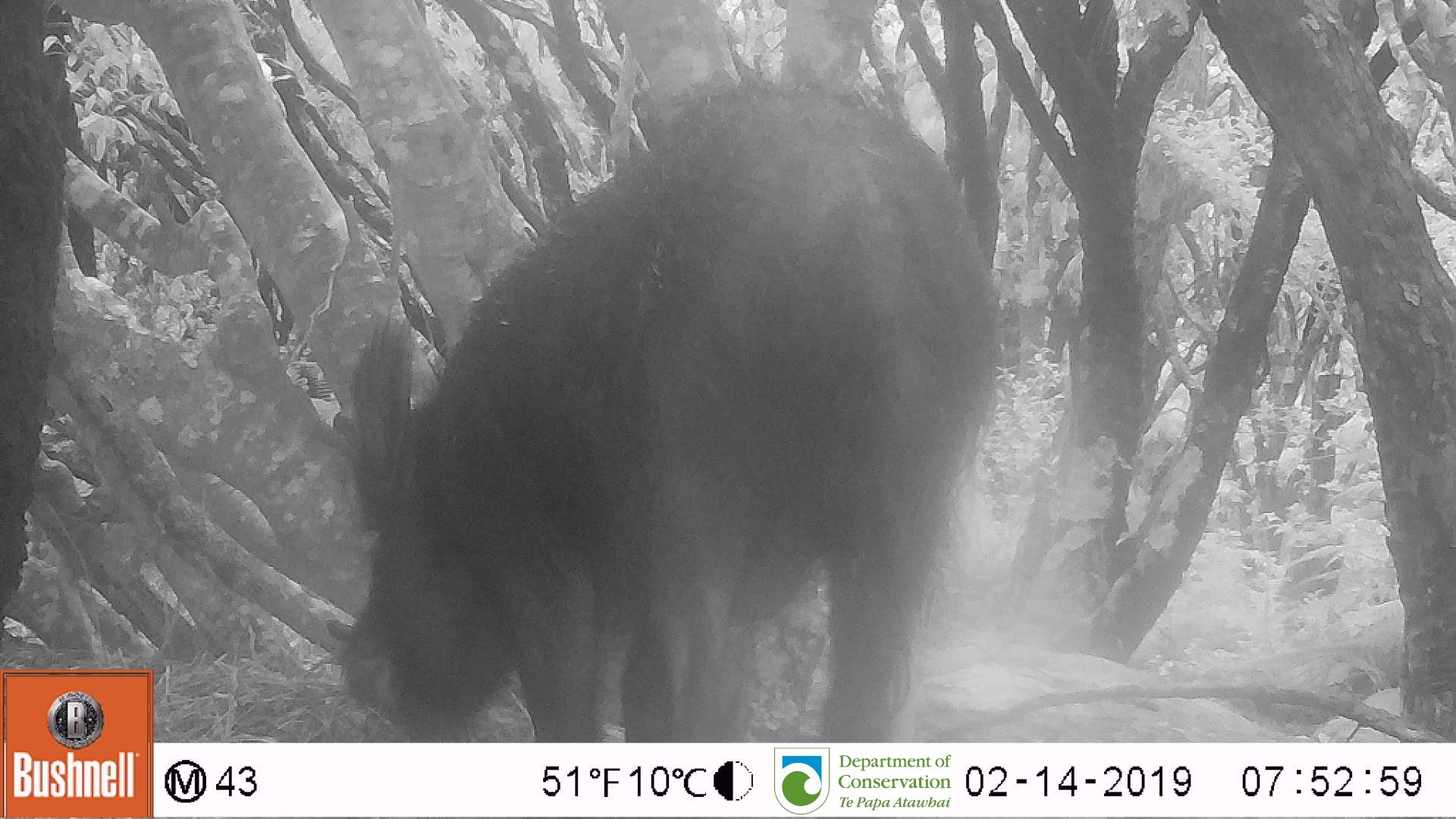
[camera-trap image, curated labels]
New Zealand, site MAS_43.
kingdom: Animalia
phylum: Chordata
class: Mammalia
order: Artiodactyla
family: Suidae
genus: Sus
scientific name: Sus scrofa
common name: pig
Pig (Sus scrofa).